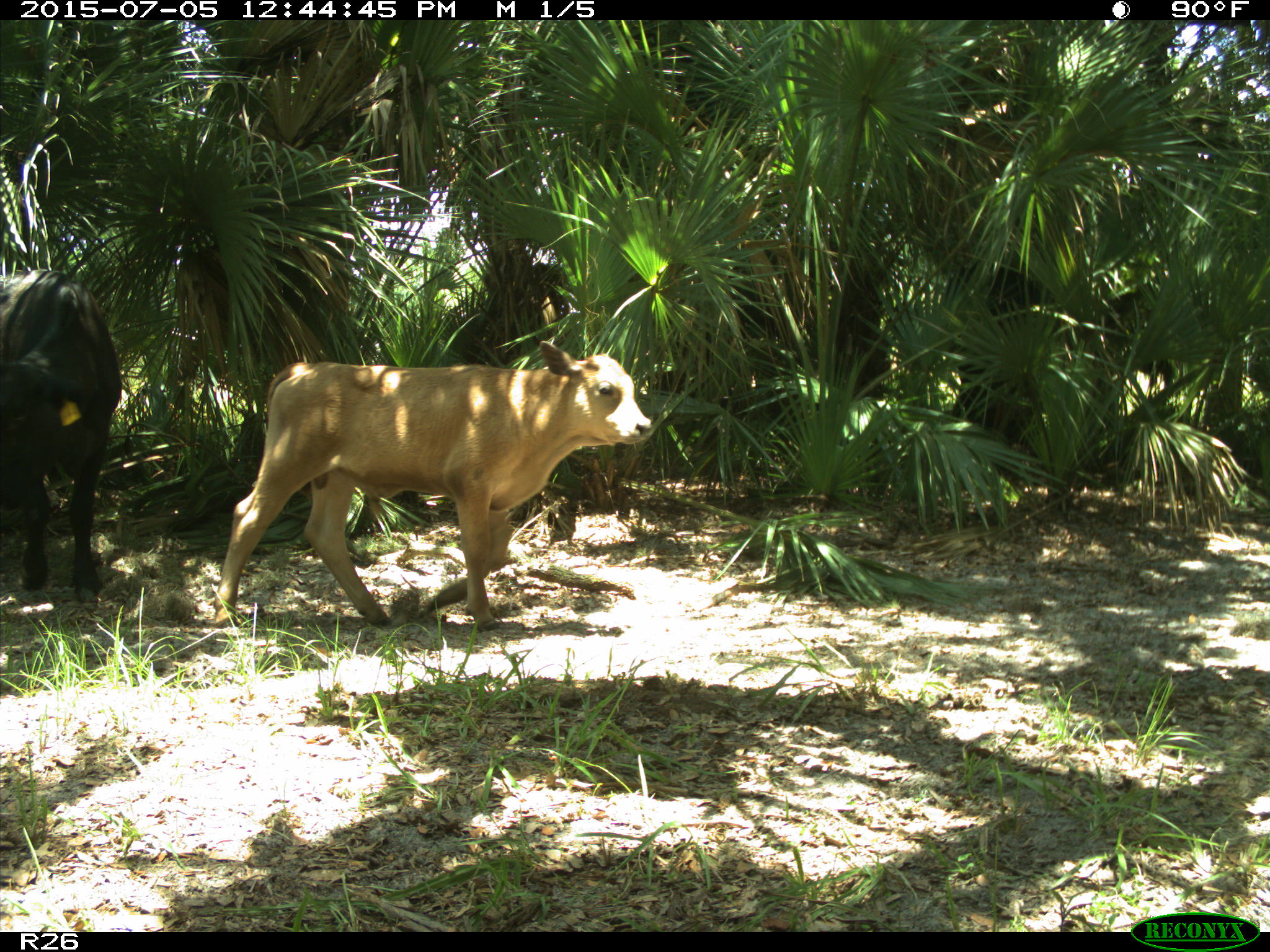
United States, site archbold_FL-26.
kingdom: Animalia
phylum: Chordata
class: Mammalia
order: Artiodactyla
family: Bovidae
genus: Bos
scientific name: Bos taurus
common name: domestic cow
Bos taurus (domestic cow).